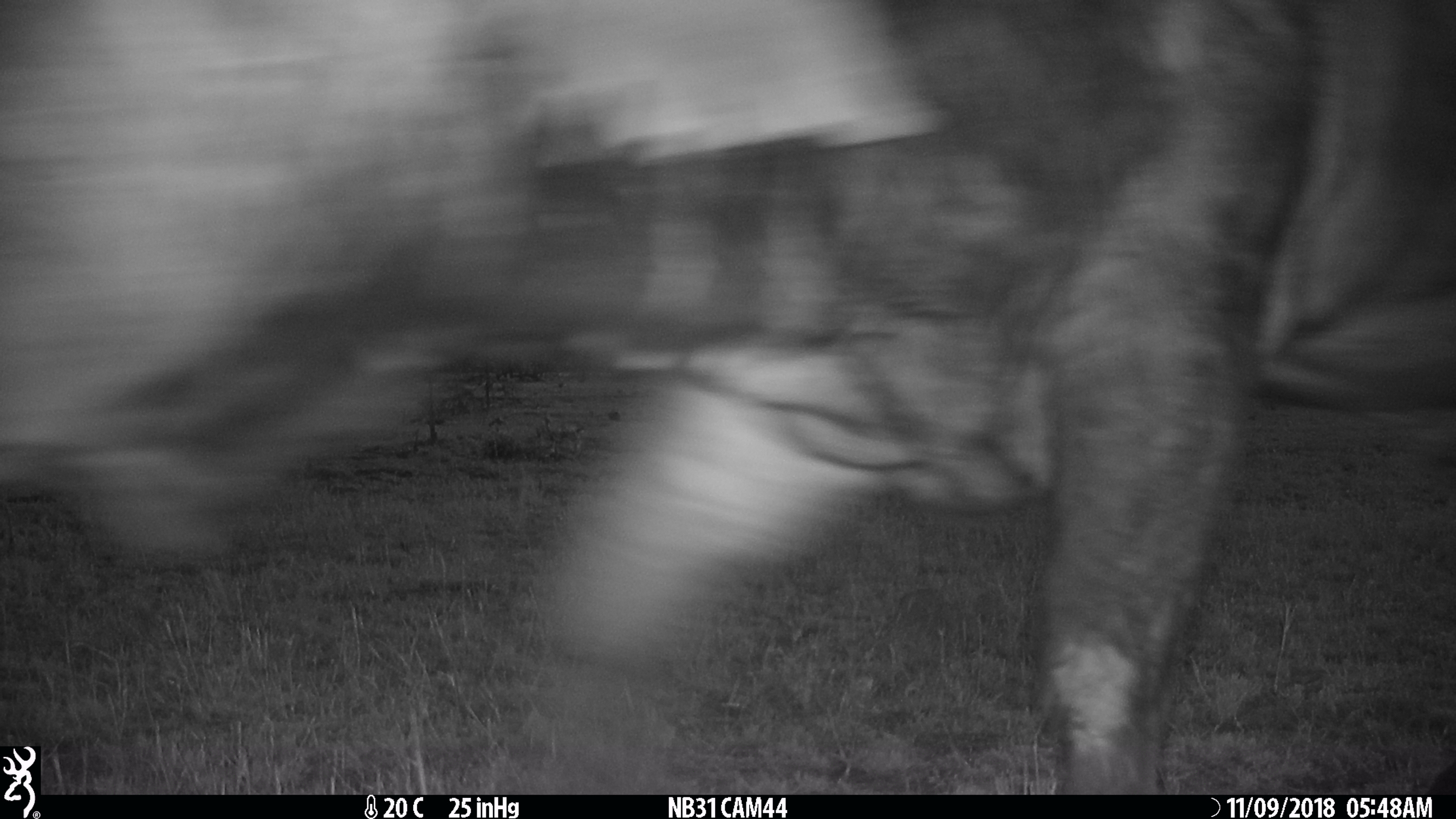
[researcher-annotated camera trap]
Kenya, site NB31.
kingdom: Animalia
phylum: Chordata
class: Mammalia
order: Artiodactyla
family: Bovidae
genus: Syncerus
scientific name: Syncerus caffer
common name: buffalo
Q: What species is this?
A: Buffalo (Syncerus caffer).